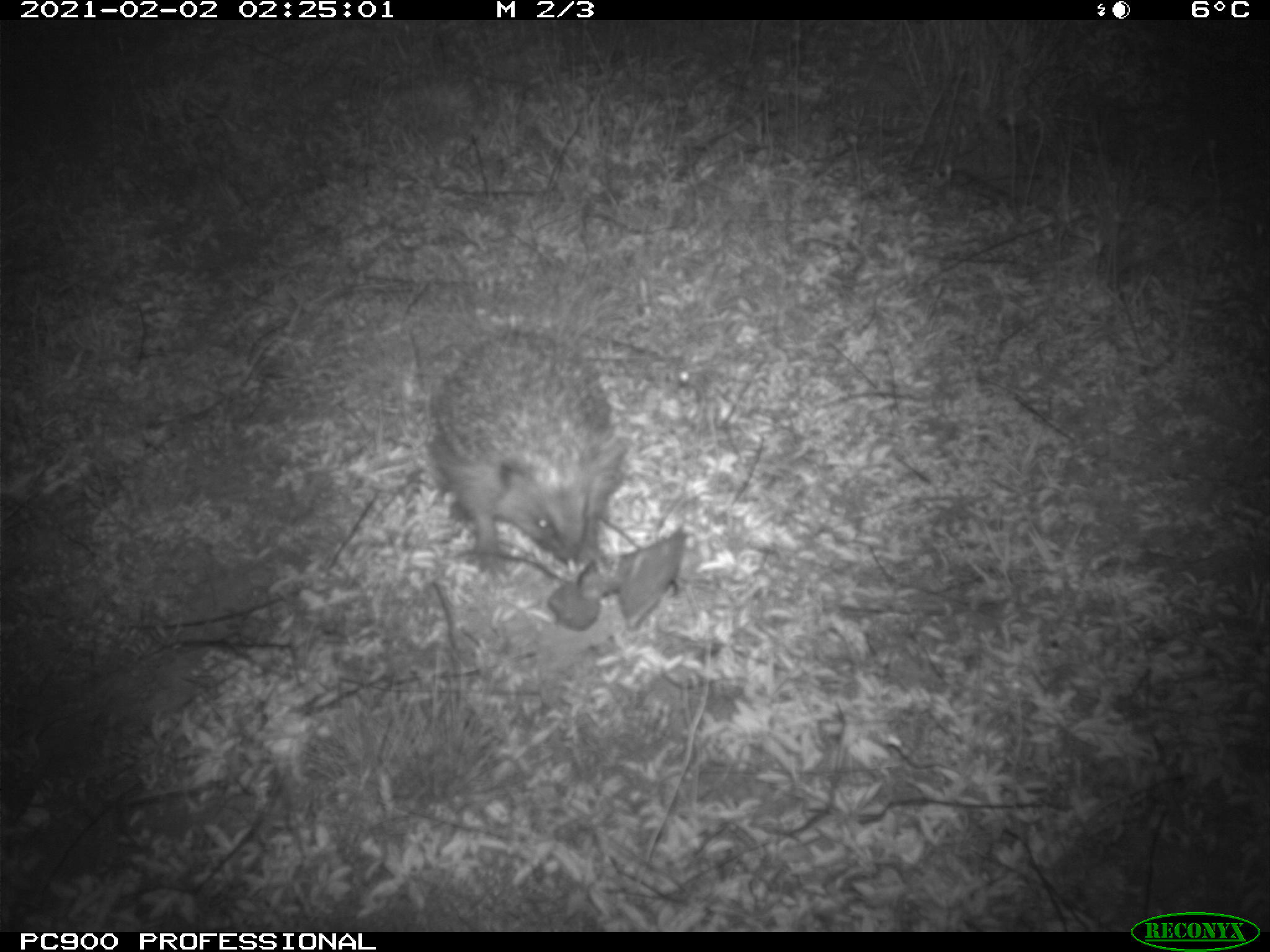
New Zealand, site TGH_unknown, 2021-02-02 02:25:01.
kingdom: Animalia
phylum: Chordata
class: Mammalia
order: Eulipotyphla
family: Erinaceidae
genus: Erinaceus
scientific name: Erinaceus europaeus europaeus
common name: european hedgehog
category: hedgehog